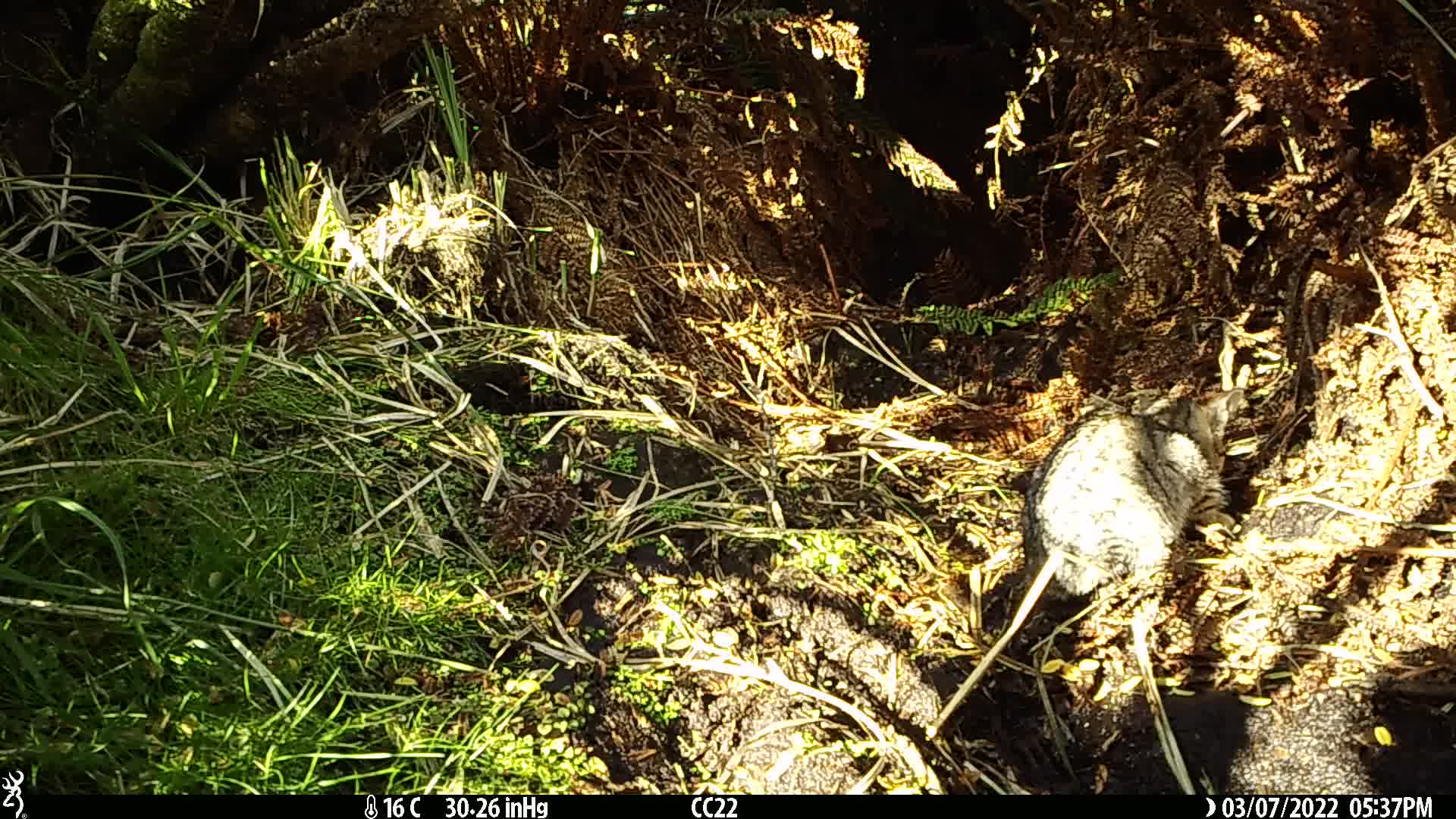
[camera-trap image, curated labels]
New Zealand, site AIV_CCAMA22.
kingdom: Animalia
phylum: Chordata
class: Mammalia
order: Carnivora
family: Felidae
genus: Felis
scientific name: Felis catus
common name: domestic cat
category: cat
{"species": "cat (domestic cat) (Felis catus)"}